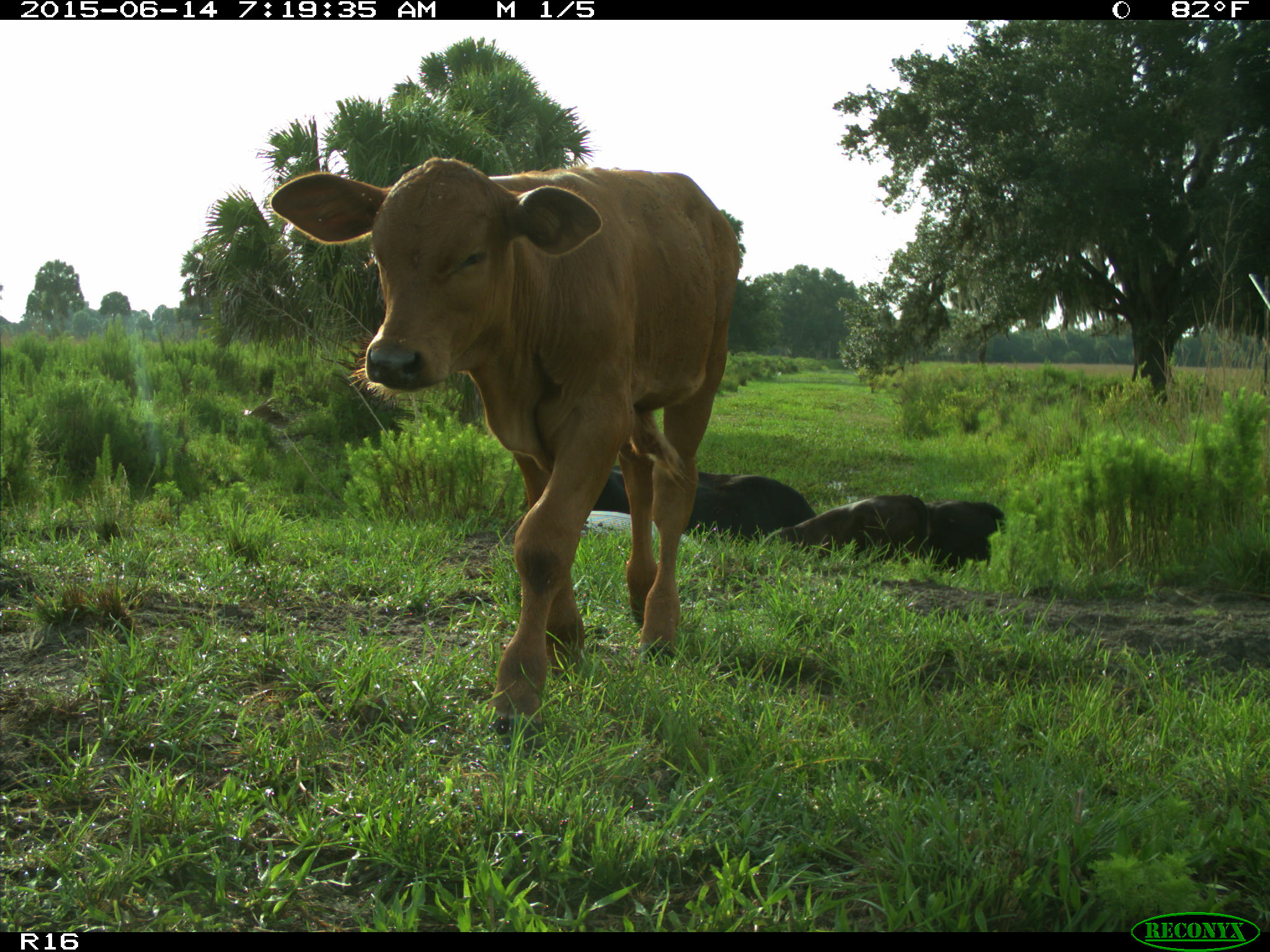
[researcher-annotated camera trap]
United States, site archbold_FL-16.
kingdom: Animalia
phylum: Chordata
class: Mammalia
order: Artiodactyla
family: Bovidae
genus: Bos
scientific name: Bos taurus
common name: domestic cow